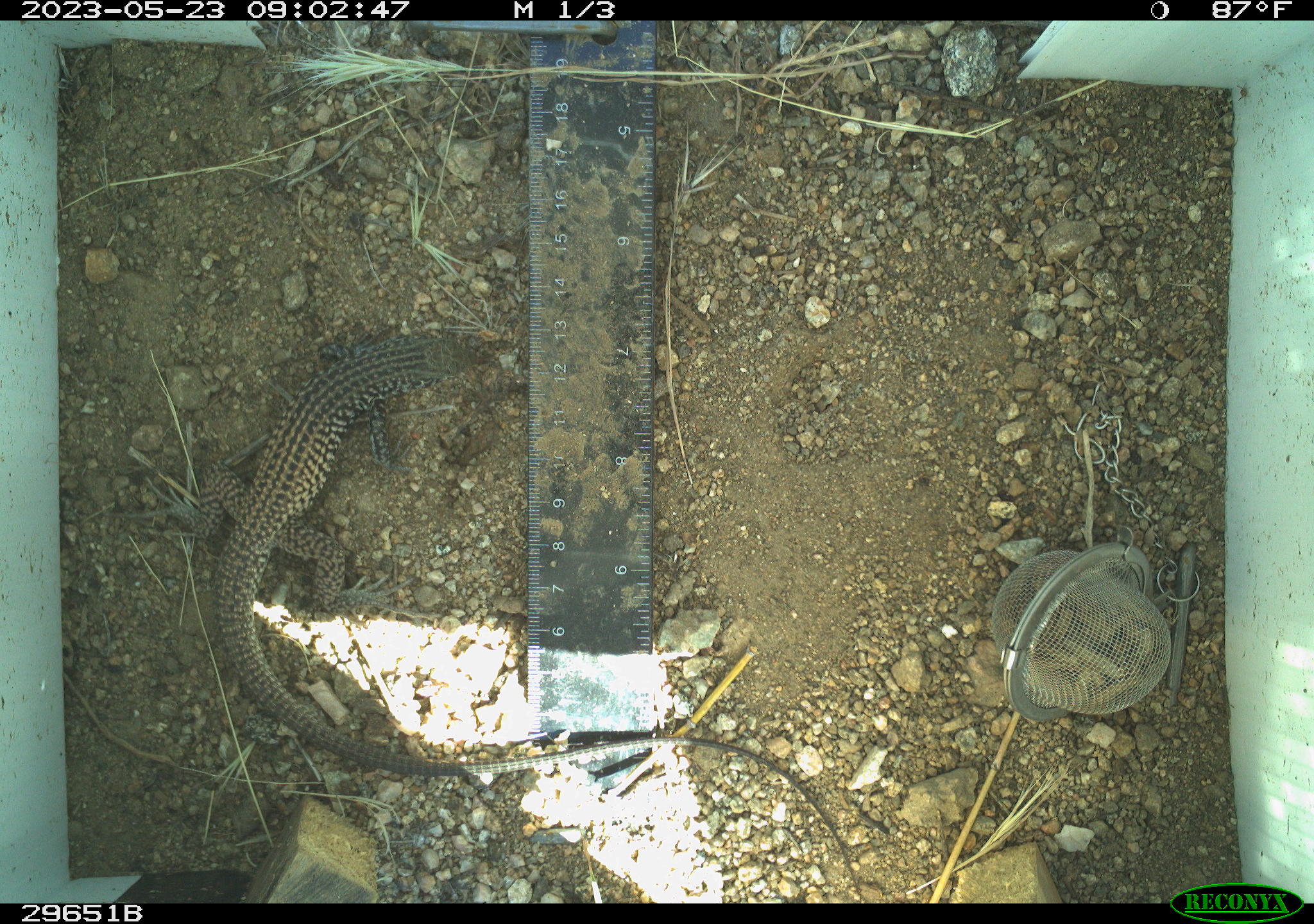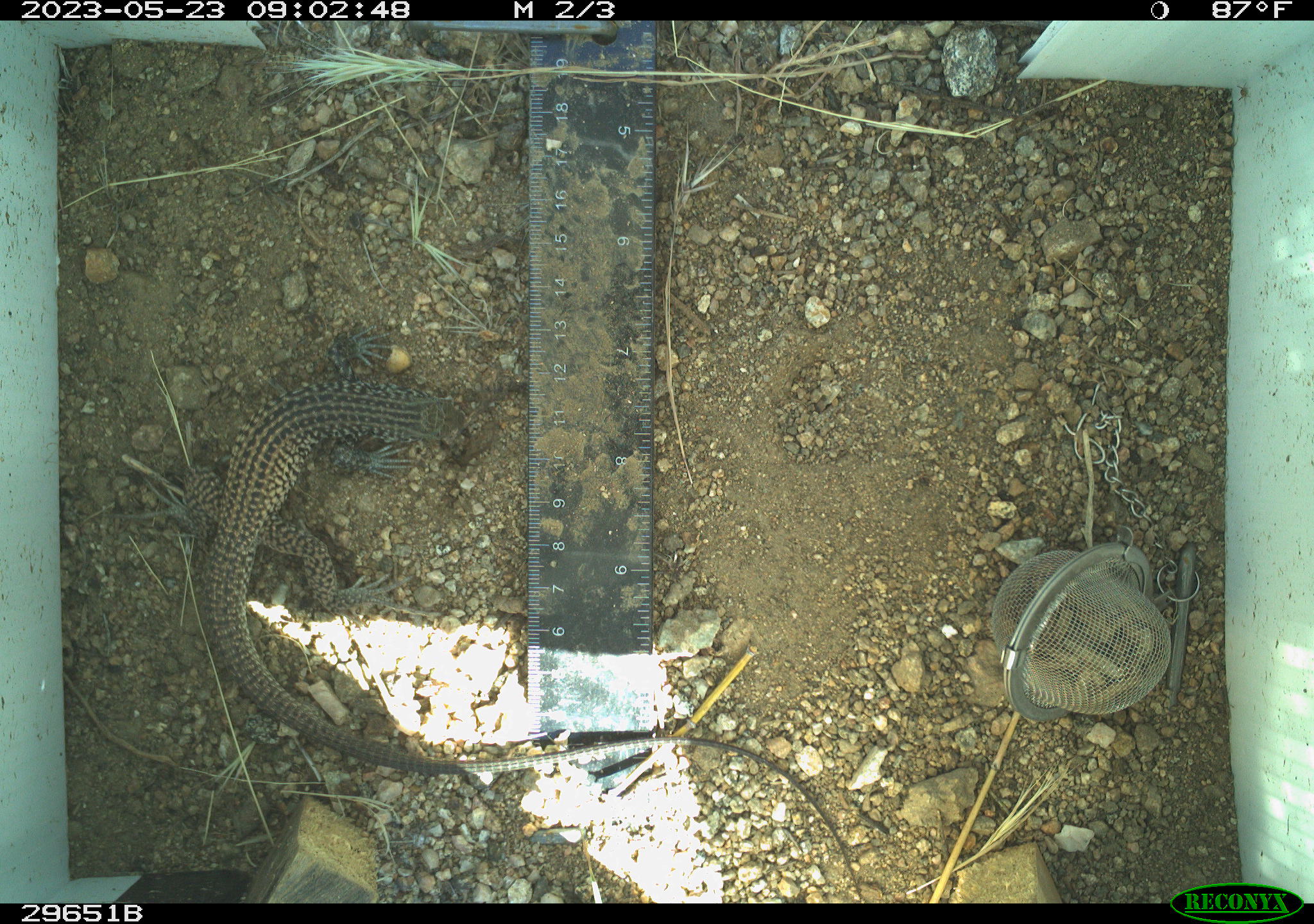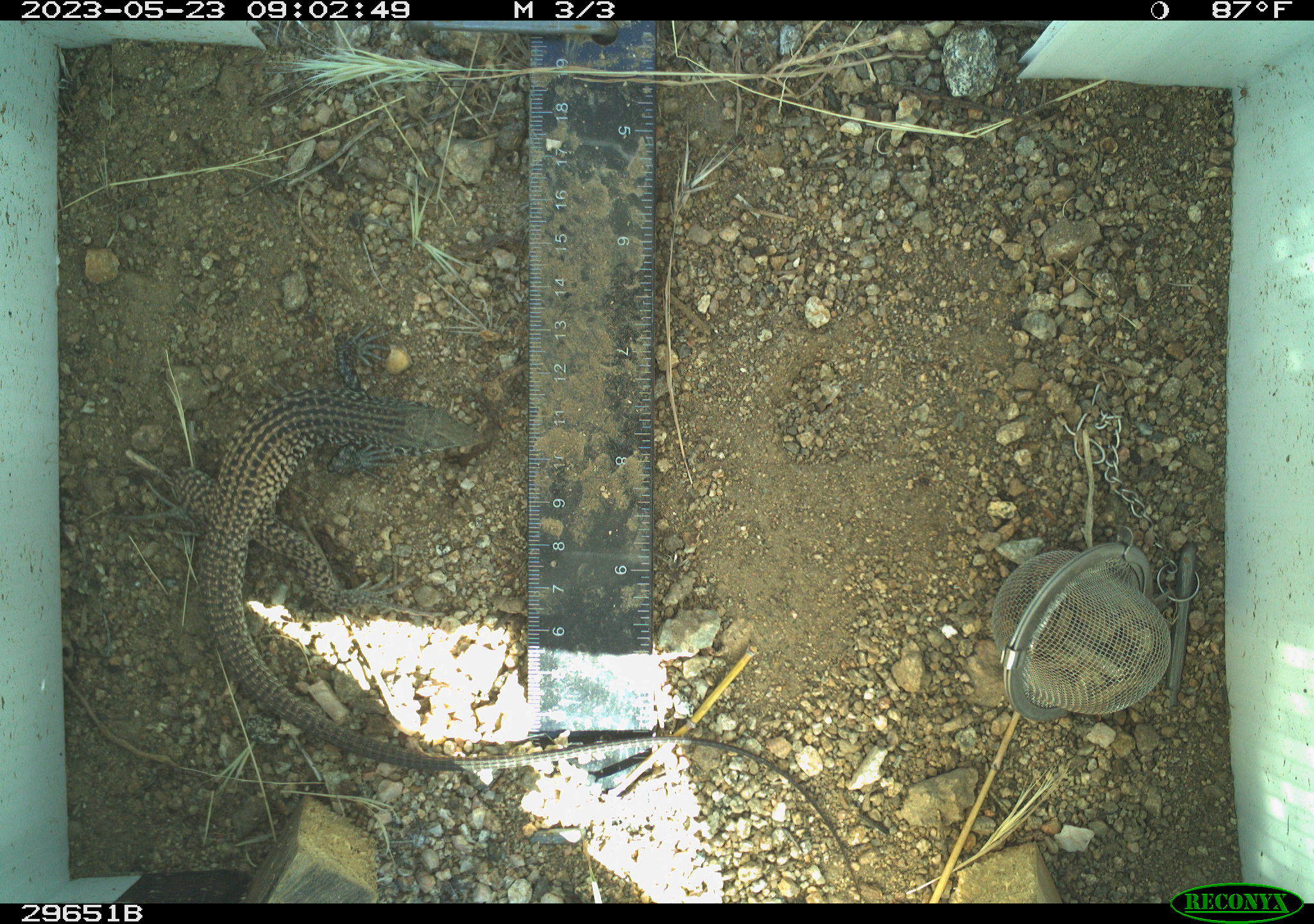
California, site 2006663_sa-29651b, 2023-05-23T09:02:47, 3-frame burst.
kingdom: Animalia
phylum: Chordata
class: Reptilia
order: Squamata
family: Teiidae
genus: Aspidoscelis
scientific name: Aspidoscelis tigris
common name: western whiptail